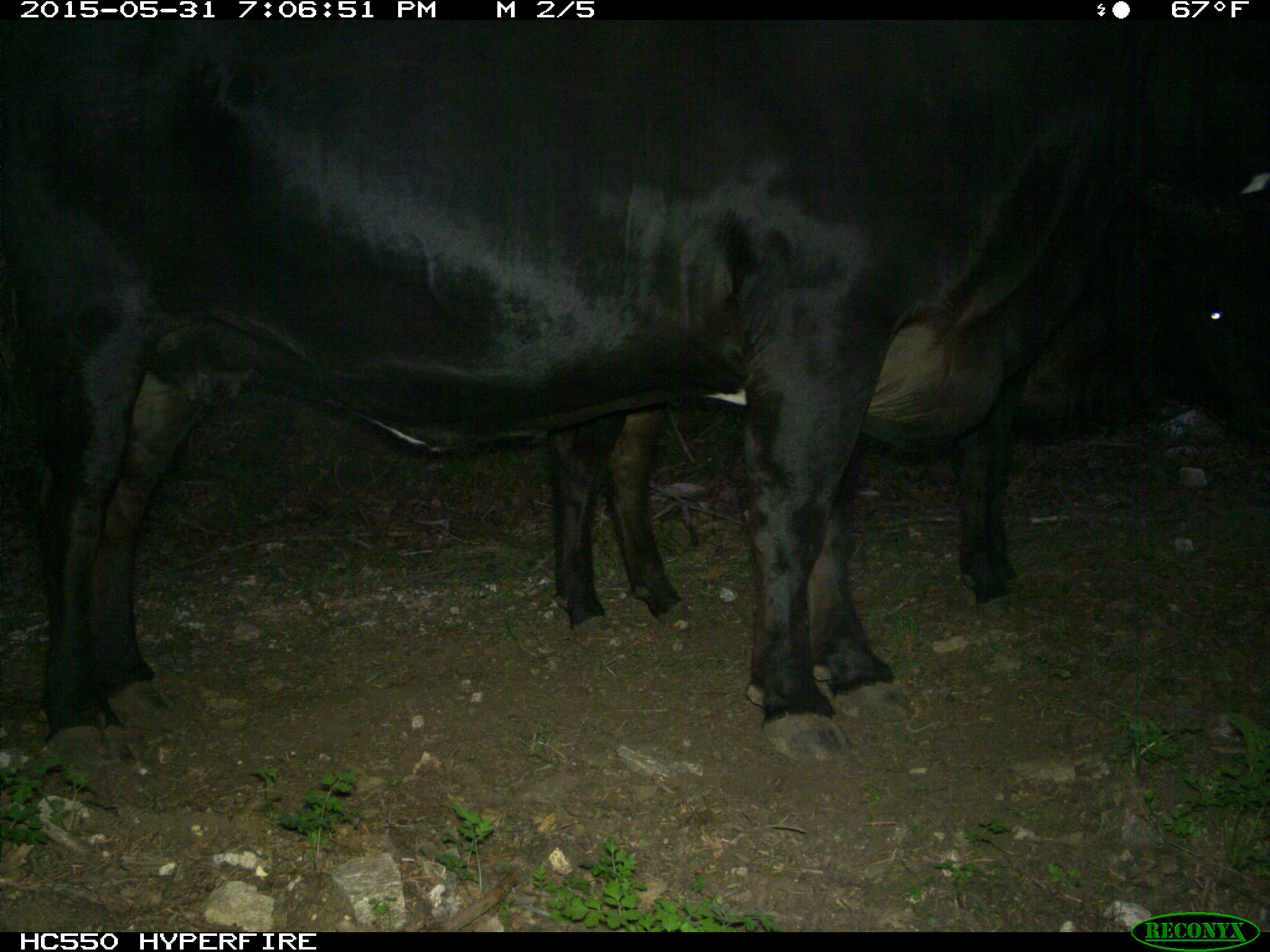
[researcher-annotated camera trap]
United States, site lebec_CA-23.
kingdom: Animalia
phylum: Chordata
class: Mammalia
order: Artiodactyla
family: Bovidae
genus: Bos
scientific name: Bos taurus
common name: domestic cow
Bos taurus (domestic cow).